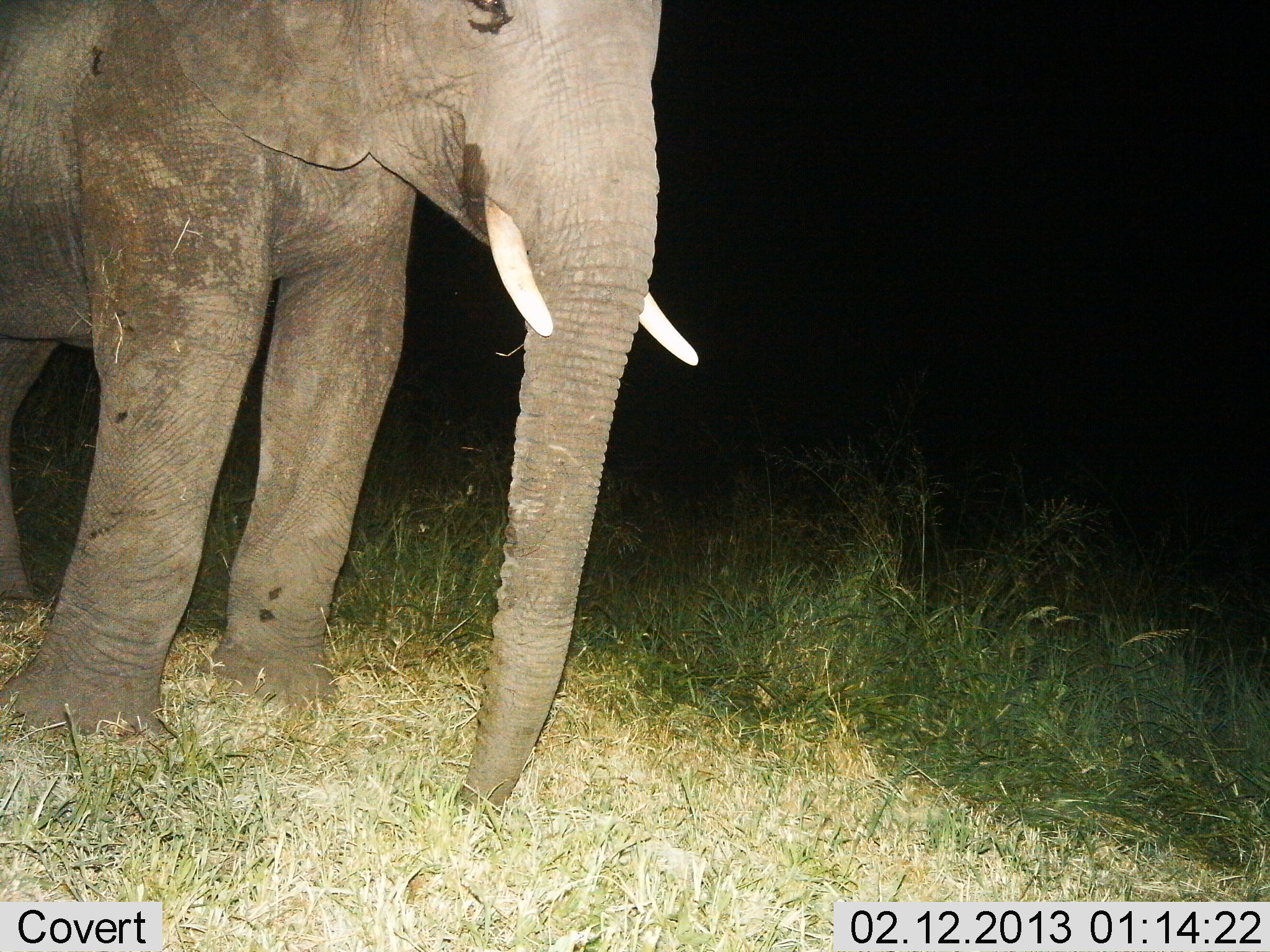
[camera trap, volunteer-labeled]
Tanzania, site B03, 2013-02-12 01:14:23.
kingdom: Animalia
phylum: Chordata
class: Mammalia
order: Proboscidea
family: Elephantidae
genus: Loxodonta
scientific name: Loxodonta africana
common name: african bush elephant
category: elephant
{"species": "elephant (african bush elephant) (Loxodonta africana)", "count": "1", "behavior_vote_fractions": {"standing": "97%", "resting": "0%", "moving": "3%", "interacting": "0%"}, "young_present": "3%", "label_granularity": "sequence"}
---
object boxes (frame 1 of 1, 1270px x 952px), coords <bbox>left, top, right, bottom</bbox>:
animal: <bbox>2, 0, 696, 822</bbox>